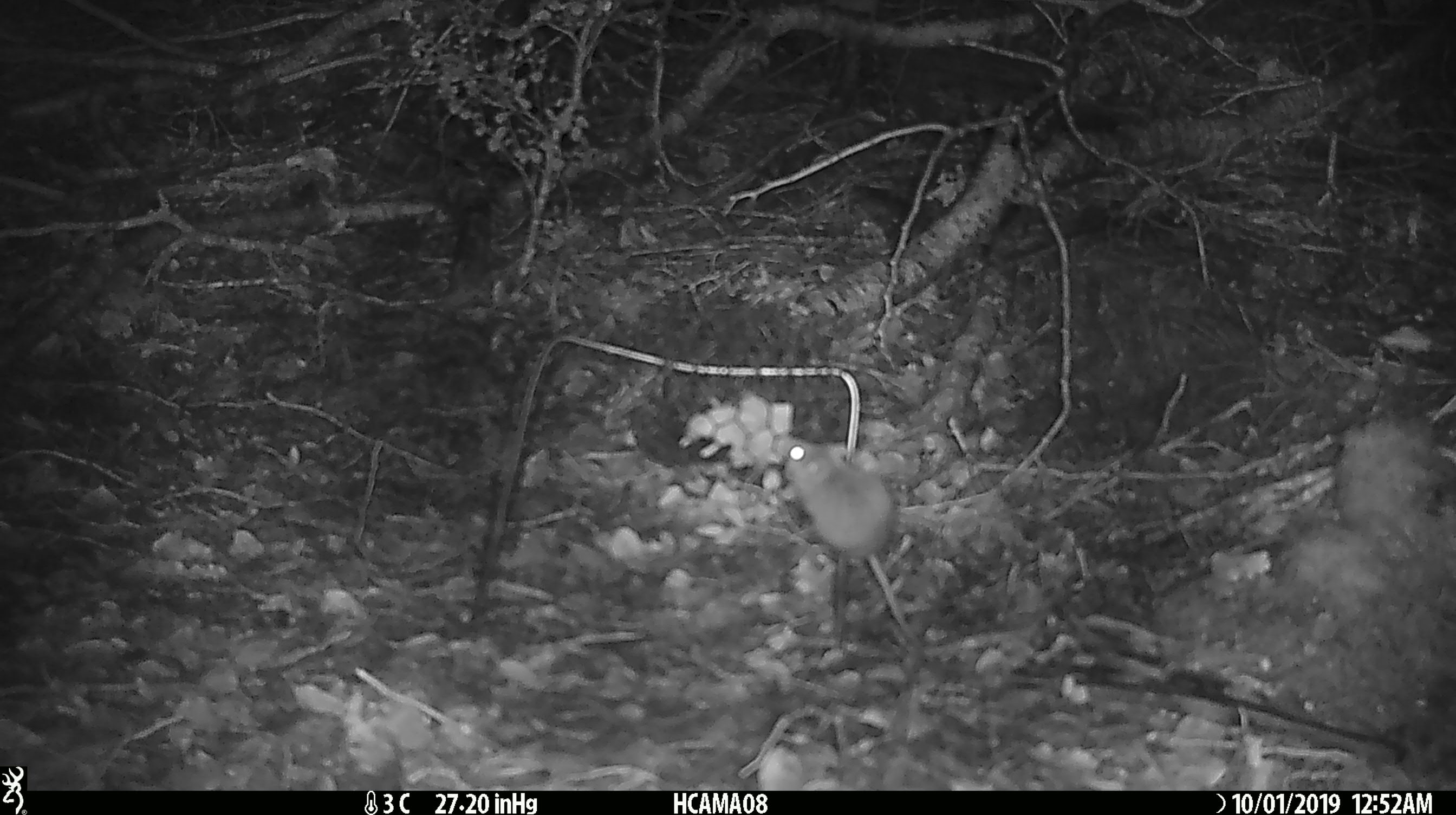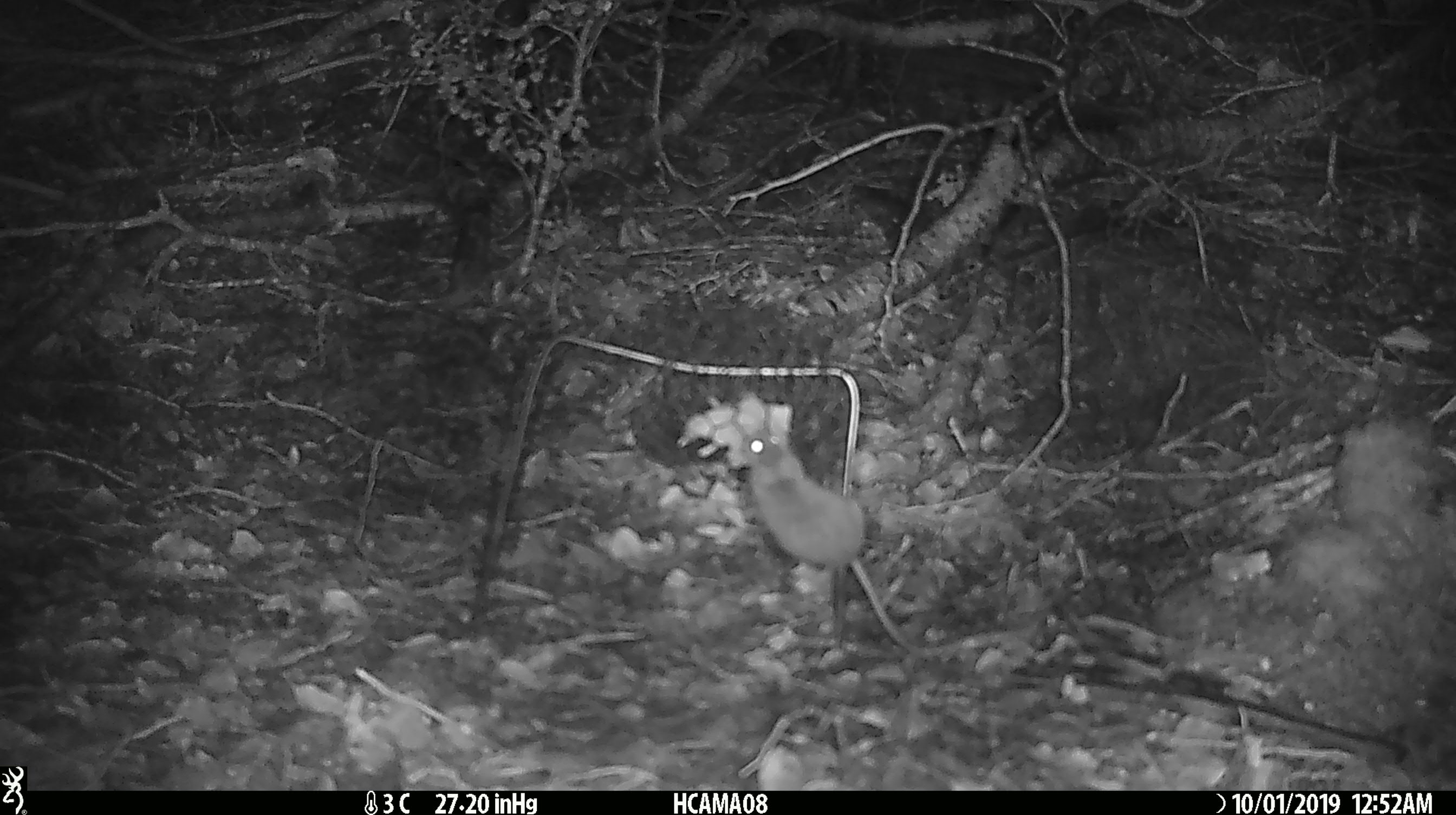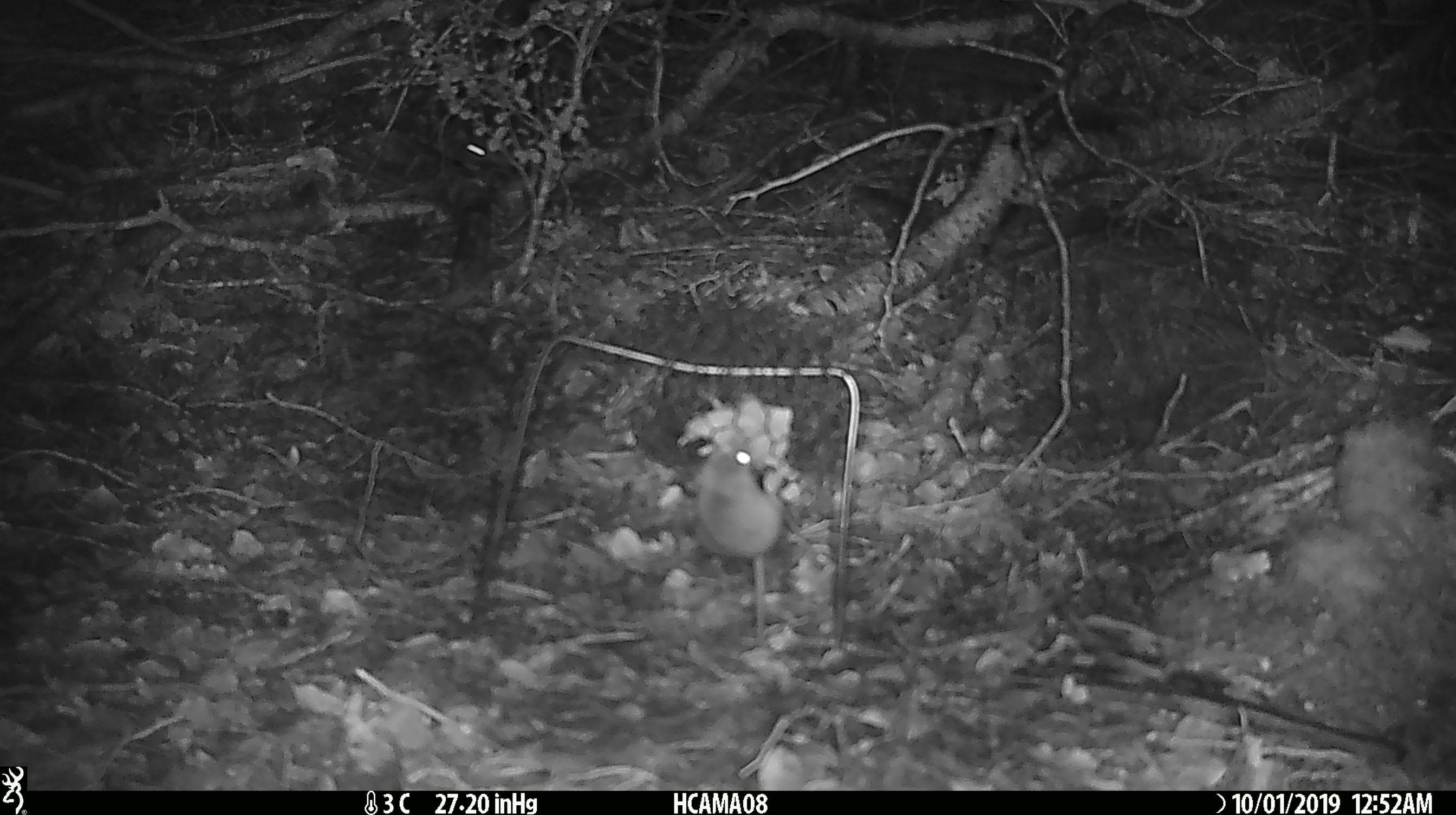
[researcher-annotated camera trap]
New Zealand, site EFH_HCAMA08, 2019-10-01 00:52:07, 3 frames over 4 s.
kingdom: Animalia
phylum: Chordata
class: Mammalia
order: Rodentia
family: Muridae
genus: Mus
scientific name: Mus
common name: mouse